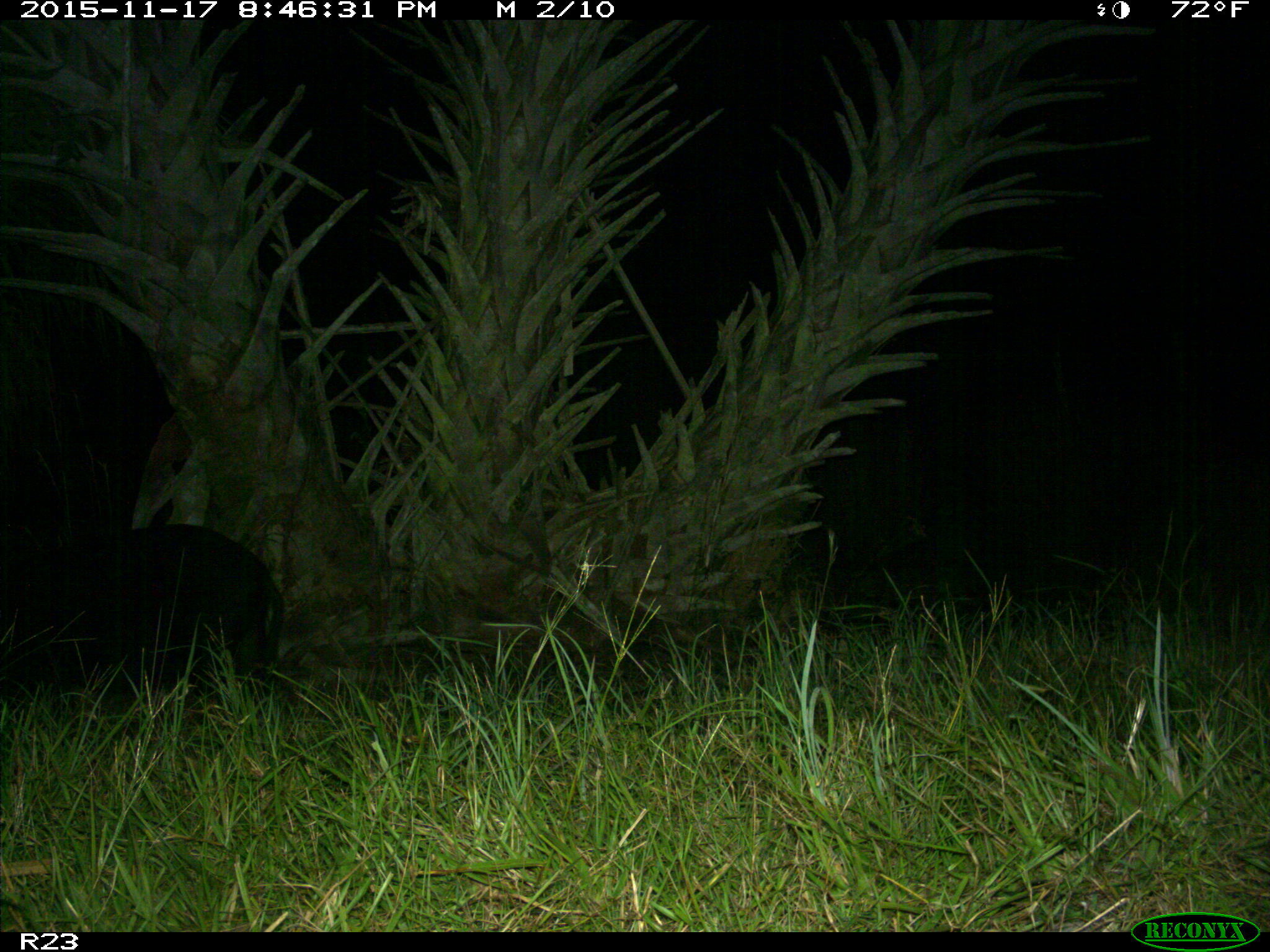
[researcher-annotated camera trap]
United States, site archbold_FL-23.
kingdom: Animalia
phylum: Chordata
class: Mammalia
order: Artiodactyla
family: Suidae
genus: Sus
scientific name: Sus scrofa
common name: wild boar